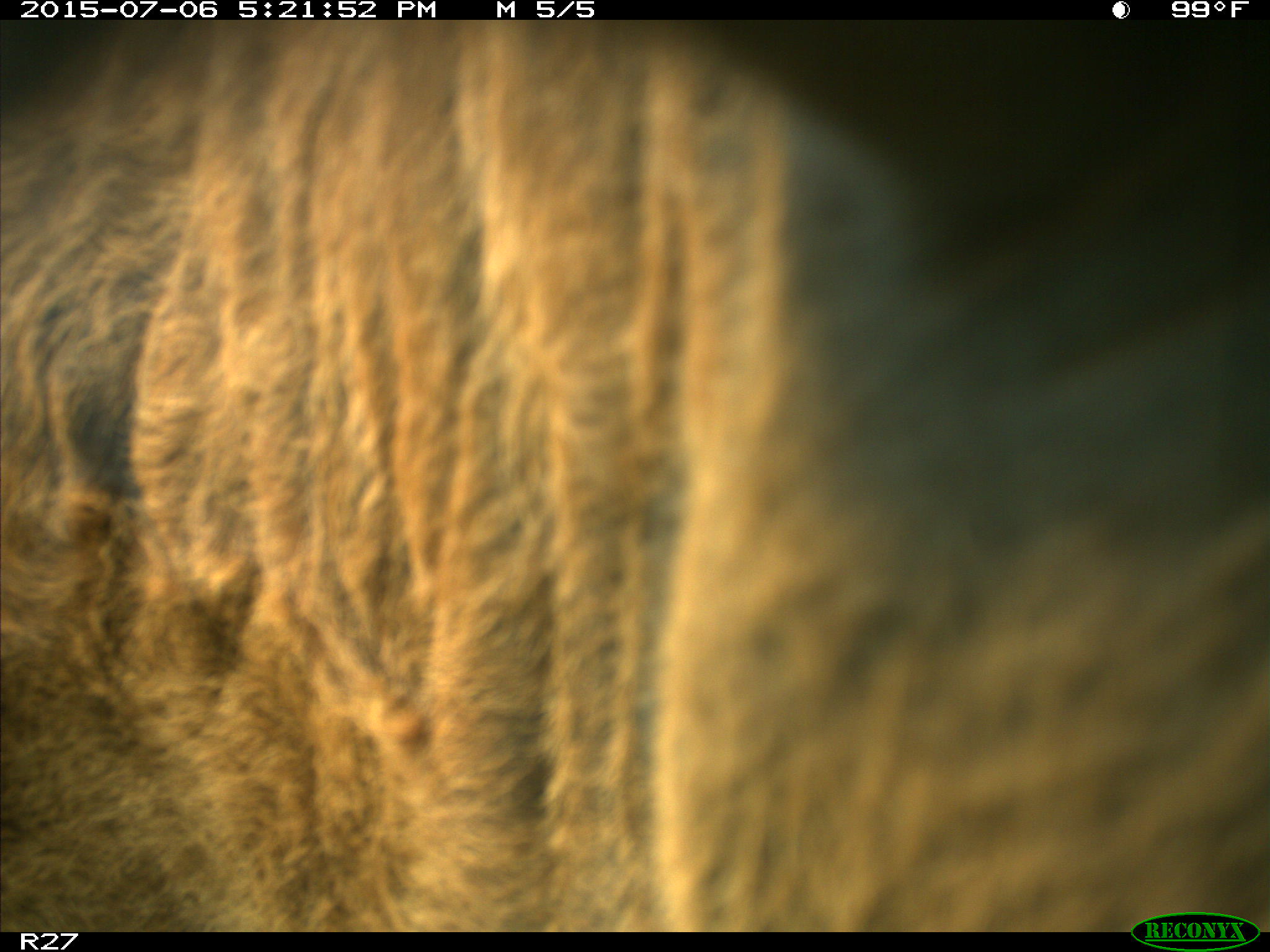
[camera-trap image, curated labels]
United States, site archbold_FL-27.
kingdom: Animalia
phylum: Chordata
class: Mammalia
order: Artiodactyla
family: Bovidae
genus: Bos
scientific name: Bos taurus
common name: domestic cow